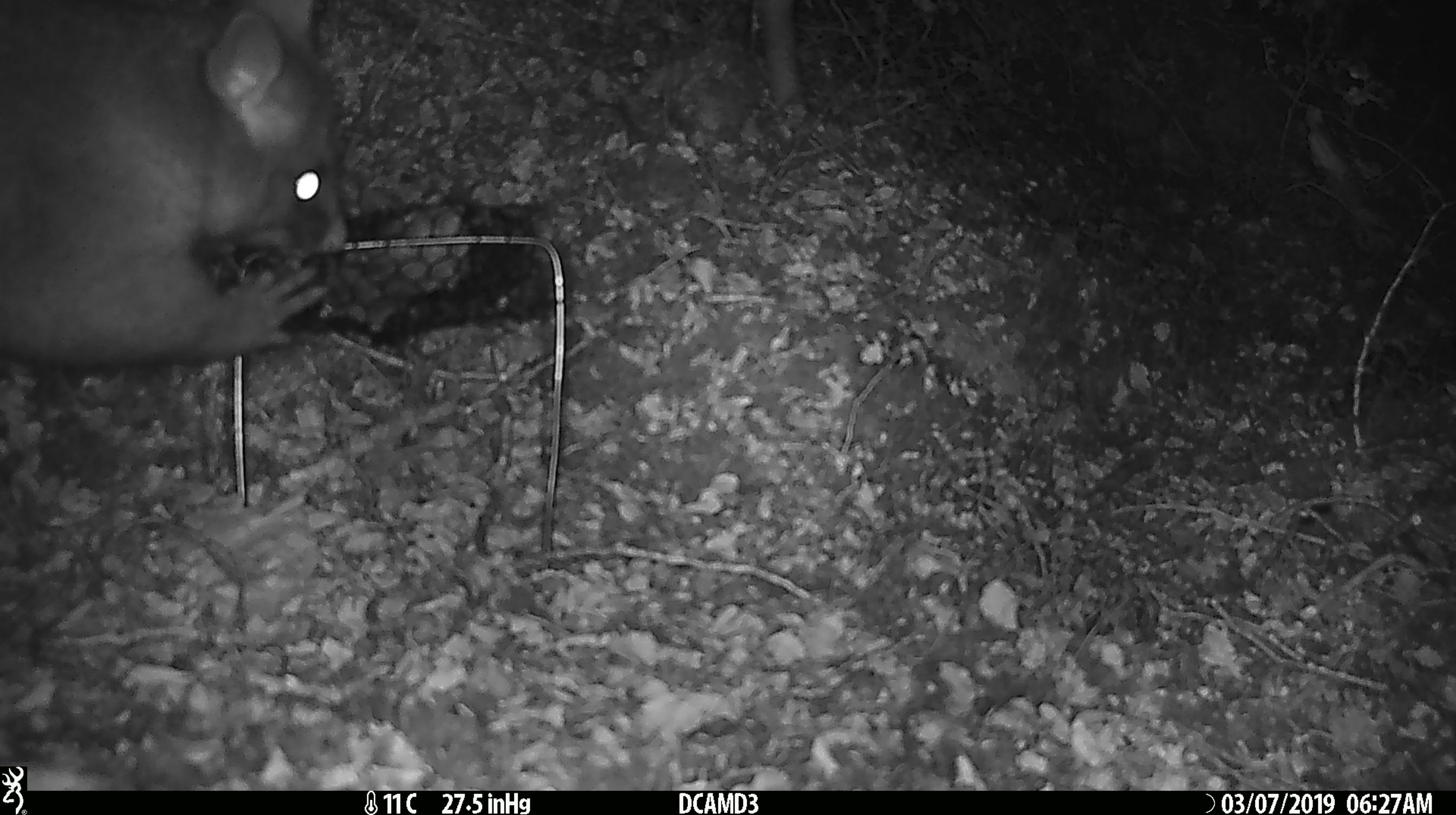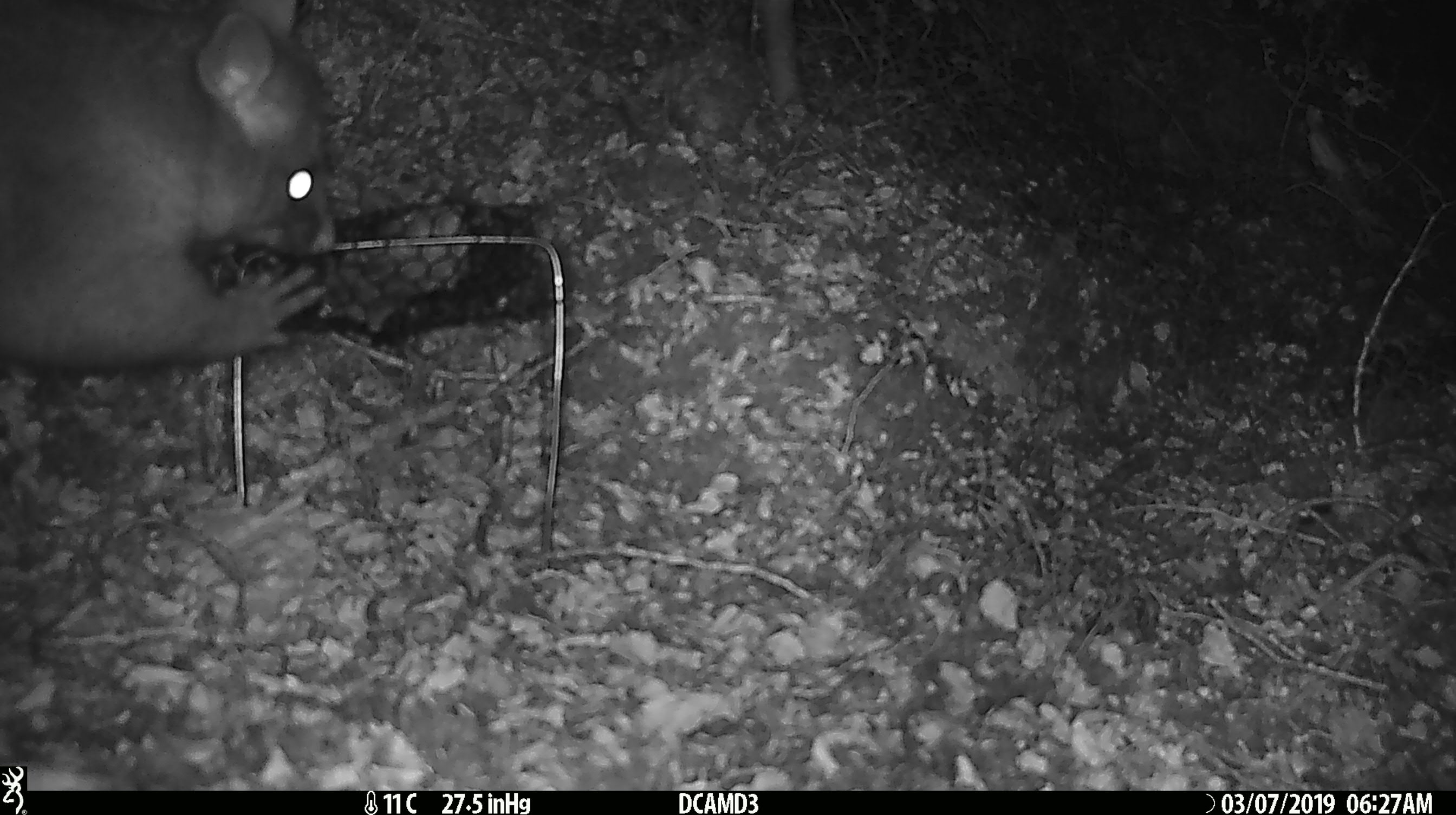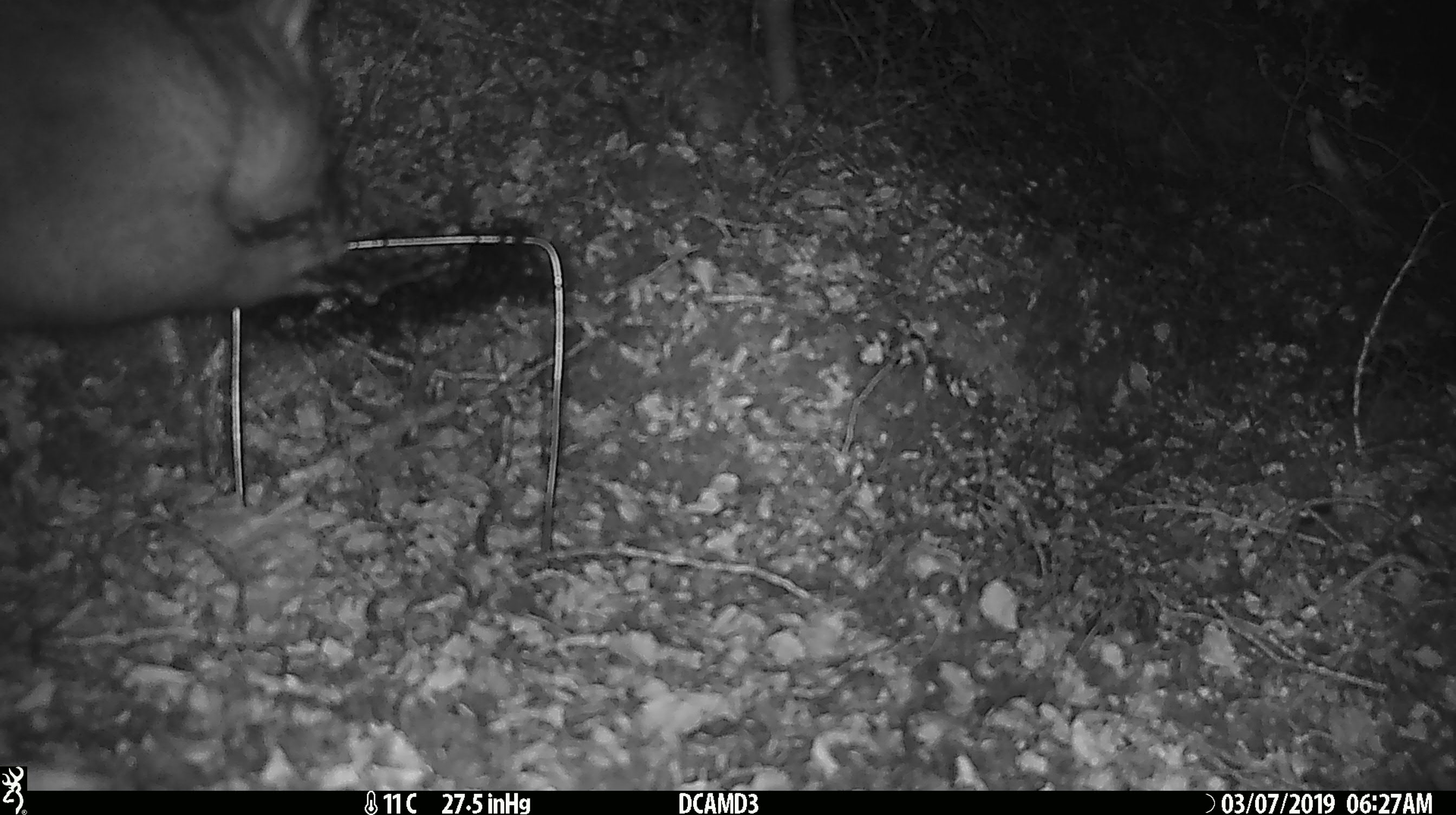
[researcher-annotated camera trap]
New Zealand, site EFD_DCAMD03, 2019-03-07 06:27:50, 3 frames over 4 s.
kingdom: Animalia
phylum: Chordata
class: Mammalia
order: Diprotodontia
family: Phalangeridae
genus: Trichosurus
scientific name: Trichosurus vulpecula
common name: common brushtail possum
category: possum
Possum (common brushtail possum) (Trichosurus vulpecula).